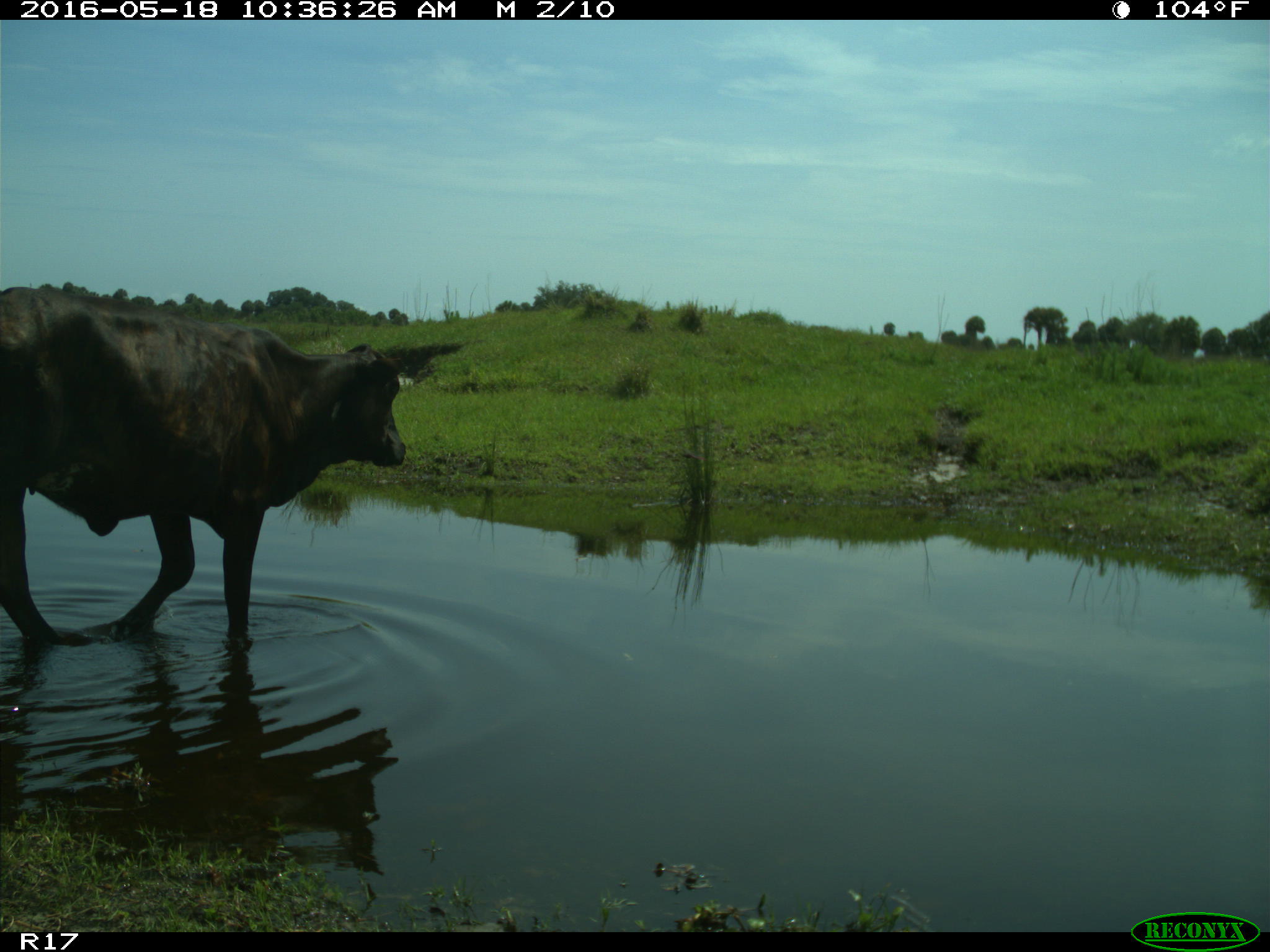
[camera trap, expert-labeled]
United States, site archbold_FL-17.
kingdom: Animalia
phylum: Chordata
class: Mammalia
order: Artiodactyla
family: Bovidae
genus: Bos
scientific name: Bos taurus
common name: domestic cow